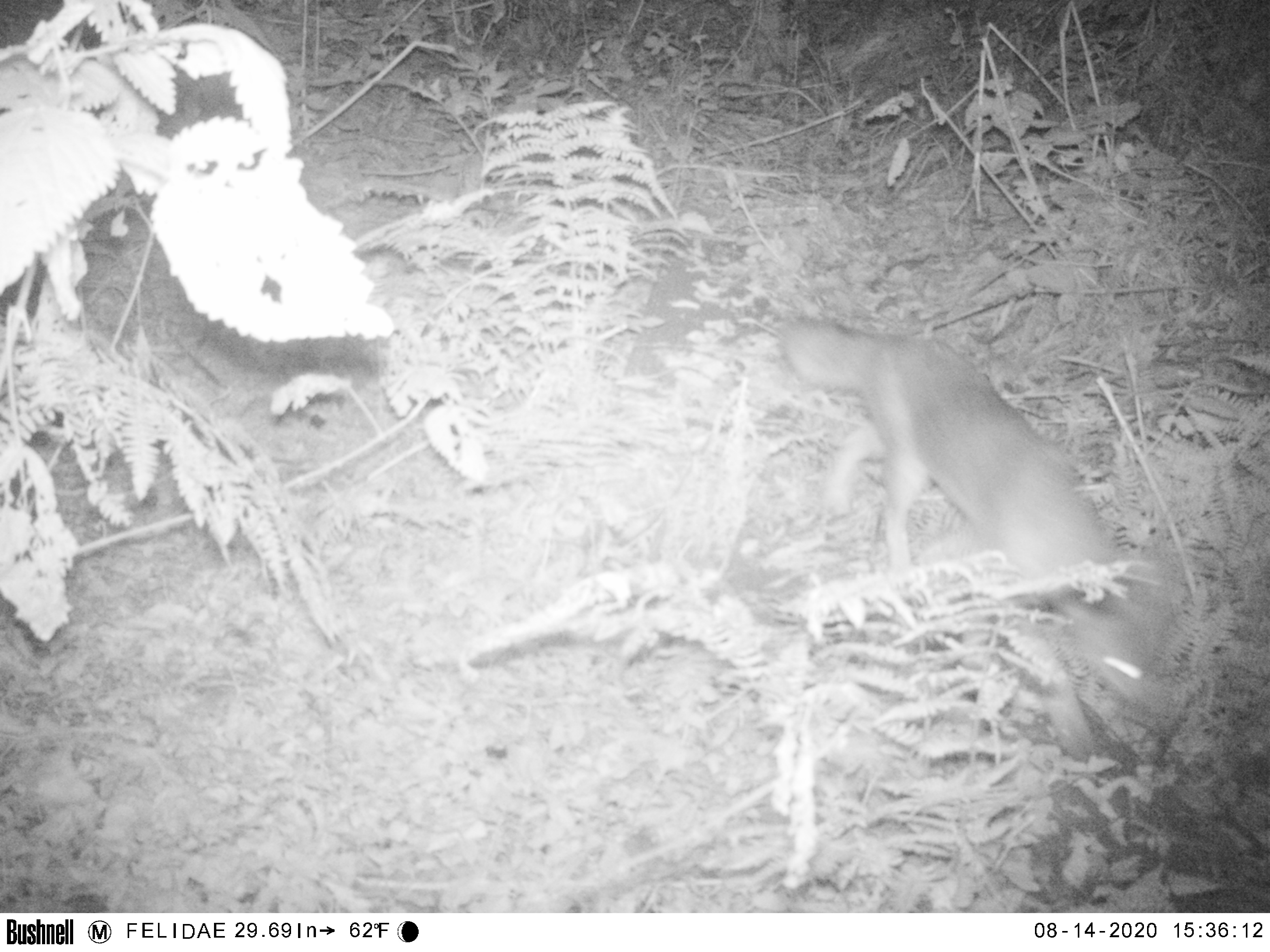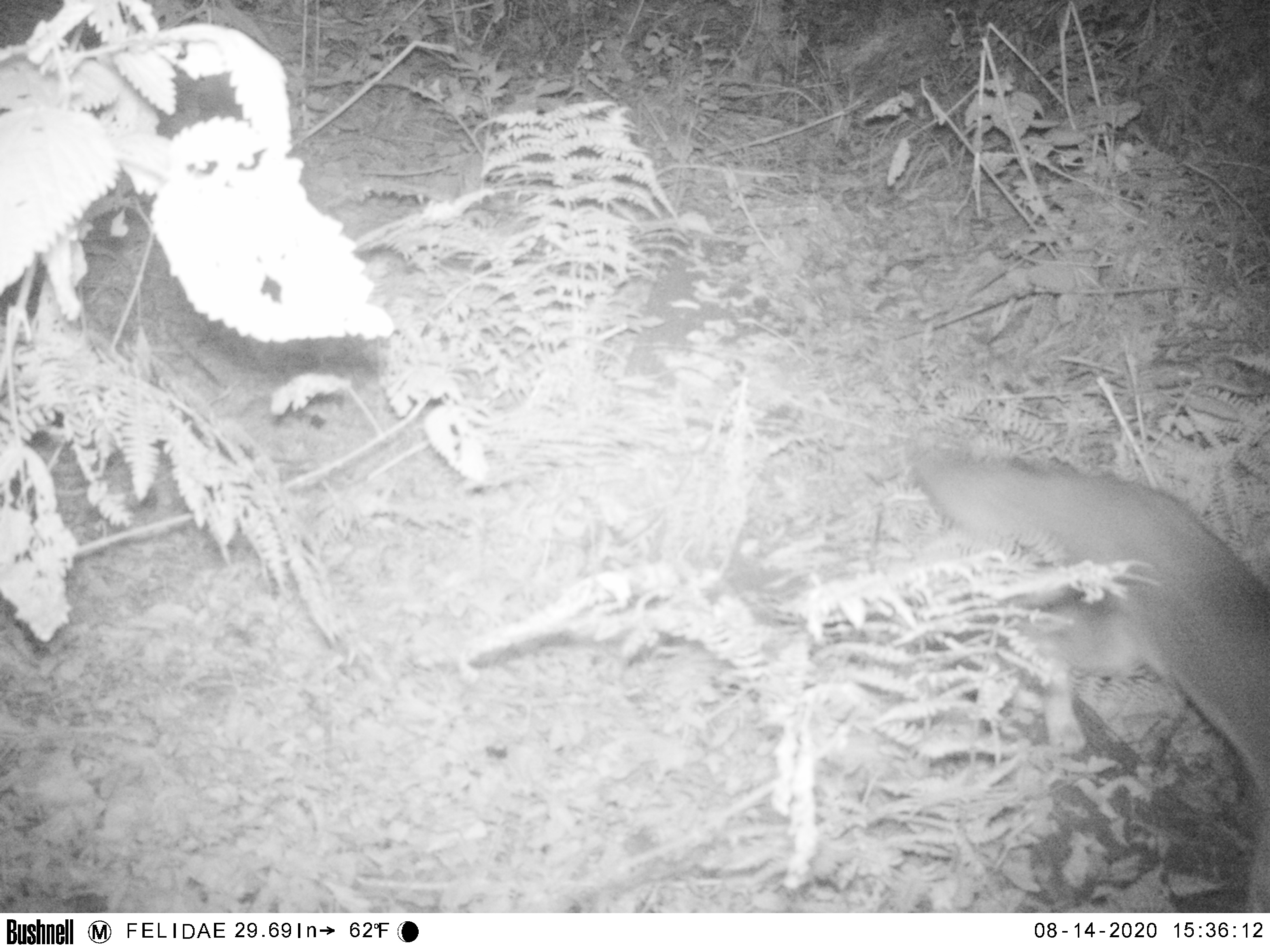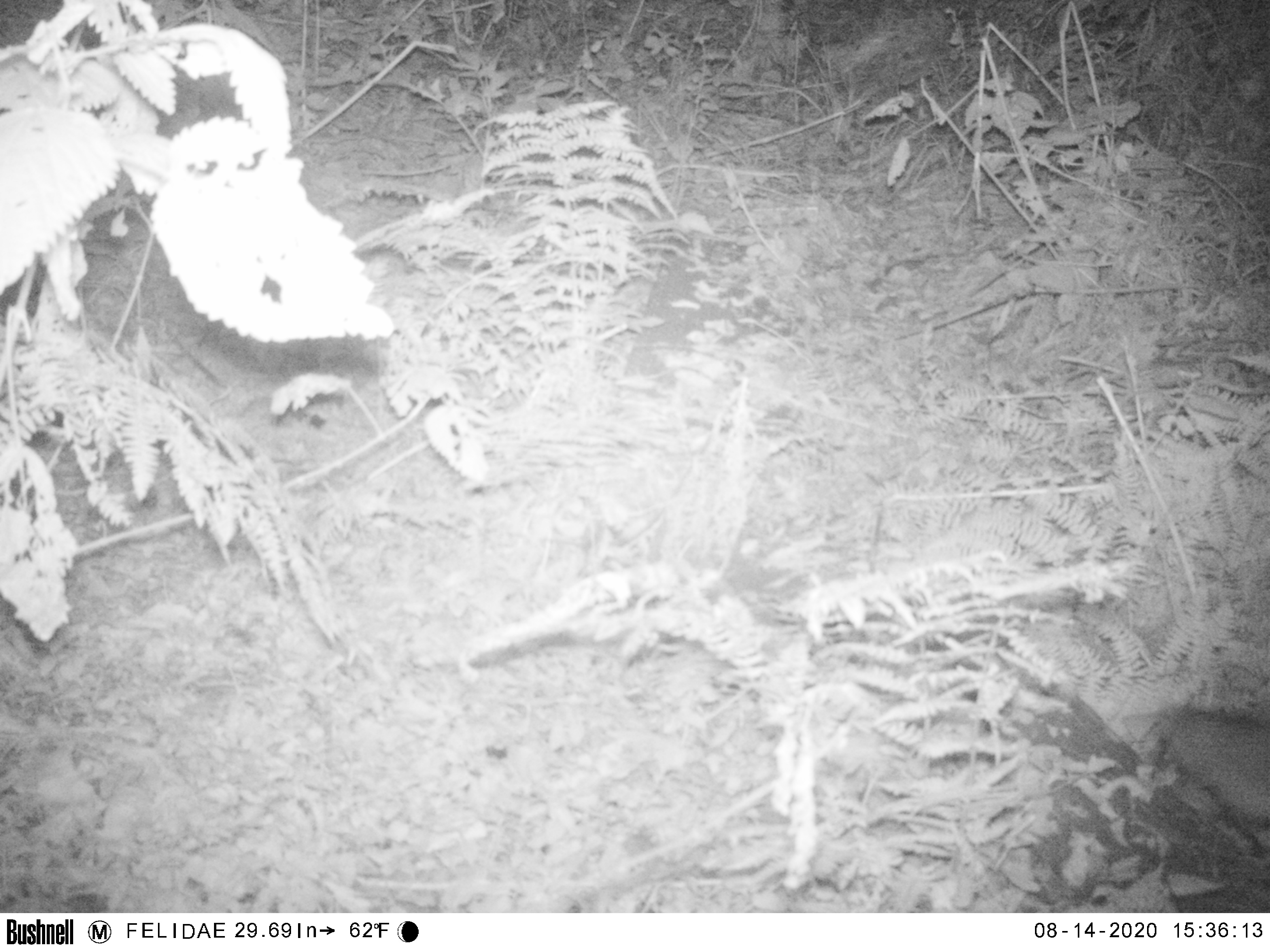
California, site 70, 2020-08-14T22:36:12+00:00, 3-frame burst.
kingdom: Animalia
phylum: Chordata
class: Mammalia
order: Carnivora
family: Canidae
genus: Urocyon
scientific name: Urocyon cinereoargenteus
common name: gray fox